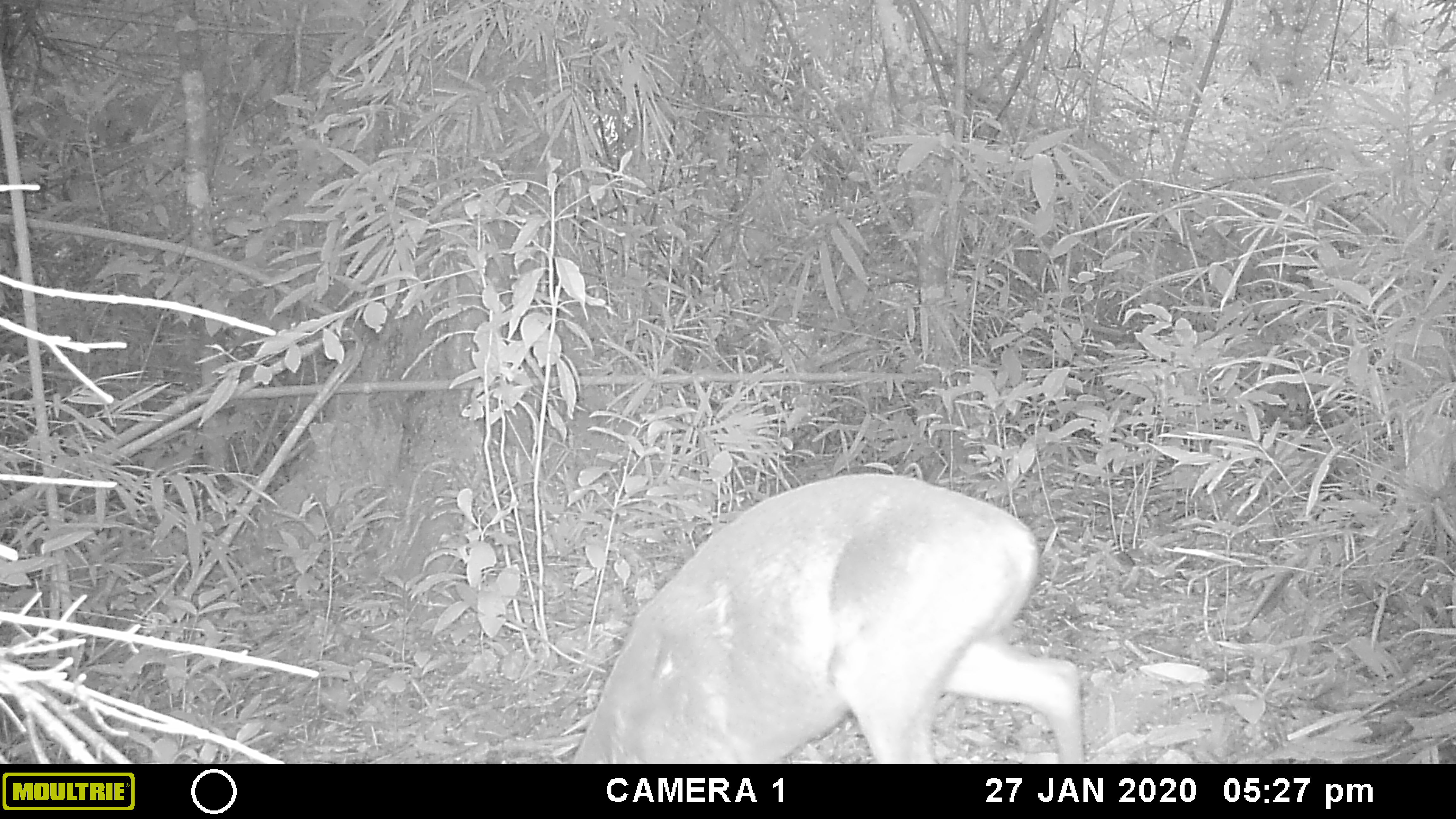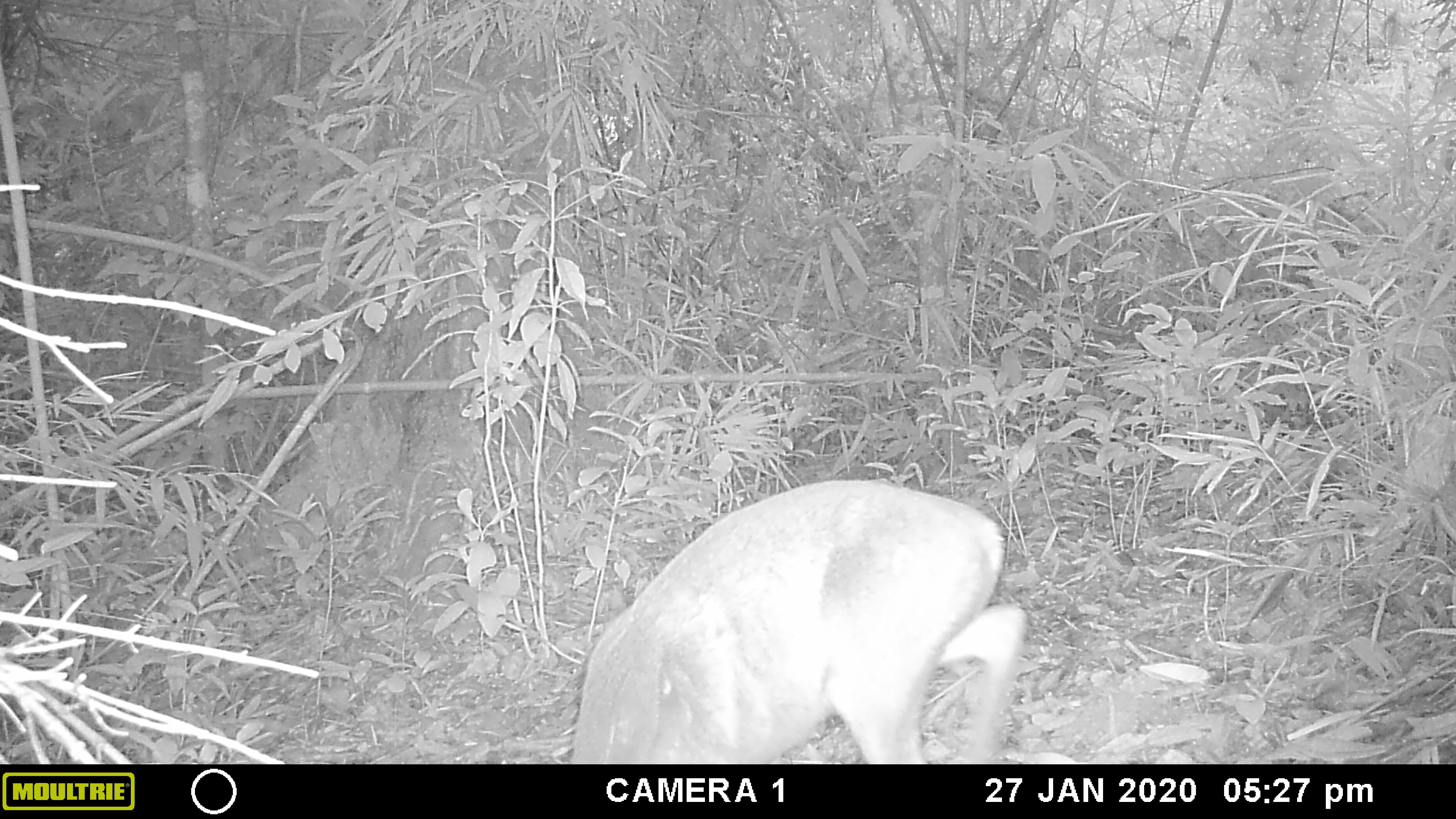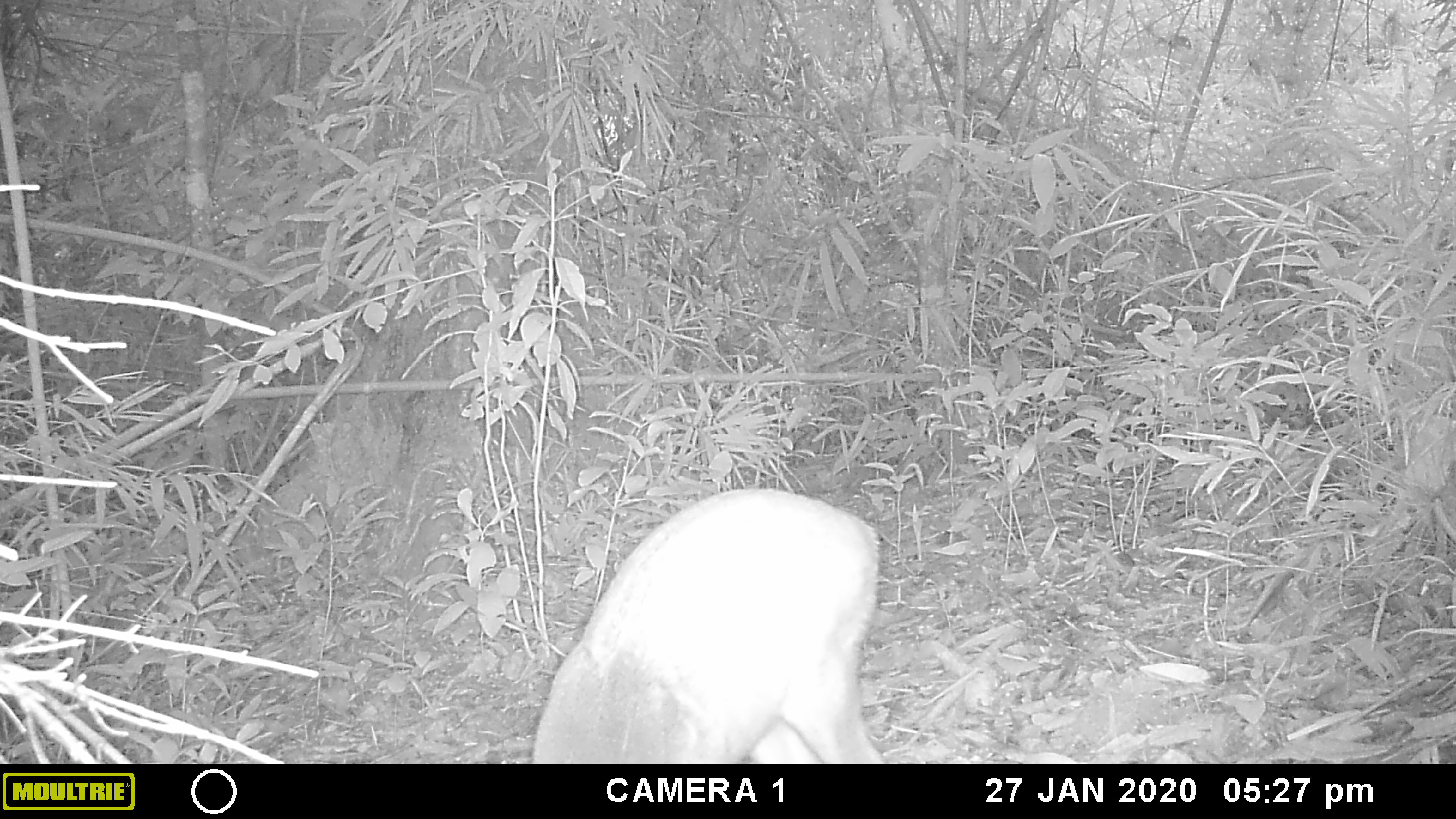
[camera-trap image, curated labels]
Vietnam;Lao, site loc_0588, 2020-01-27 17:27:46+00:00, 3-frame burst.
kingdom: Animalia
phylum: Chordata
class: Mammalia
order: Artiodactyla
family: Cervidae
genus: Muntiacus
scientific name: Muntiacus muntjak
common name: red muntjac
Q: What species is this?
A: Red muntjac (Muntiacus muntjak).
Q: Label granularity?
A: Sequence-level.